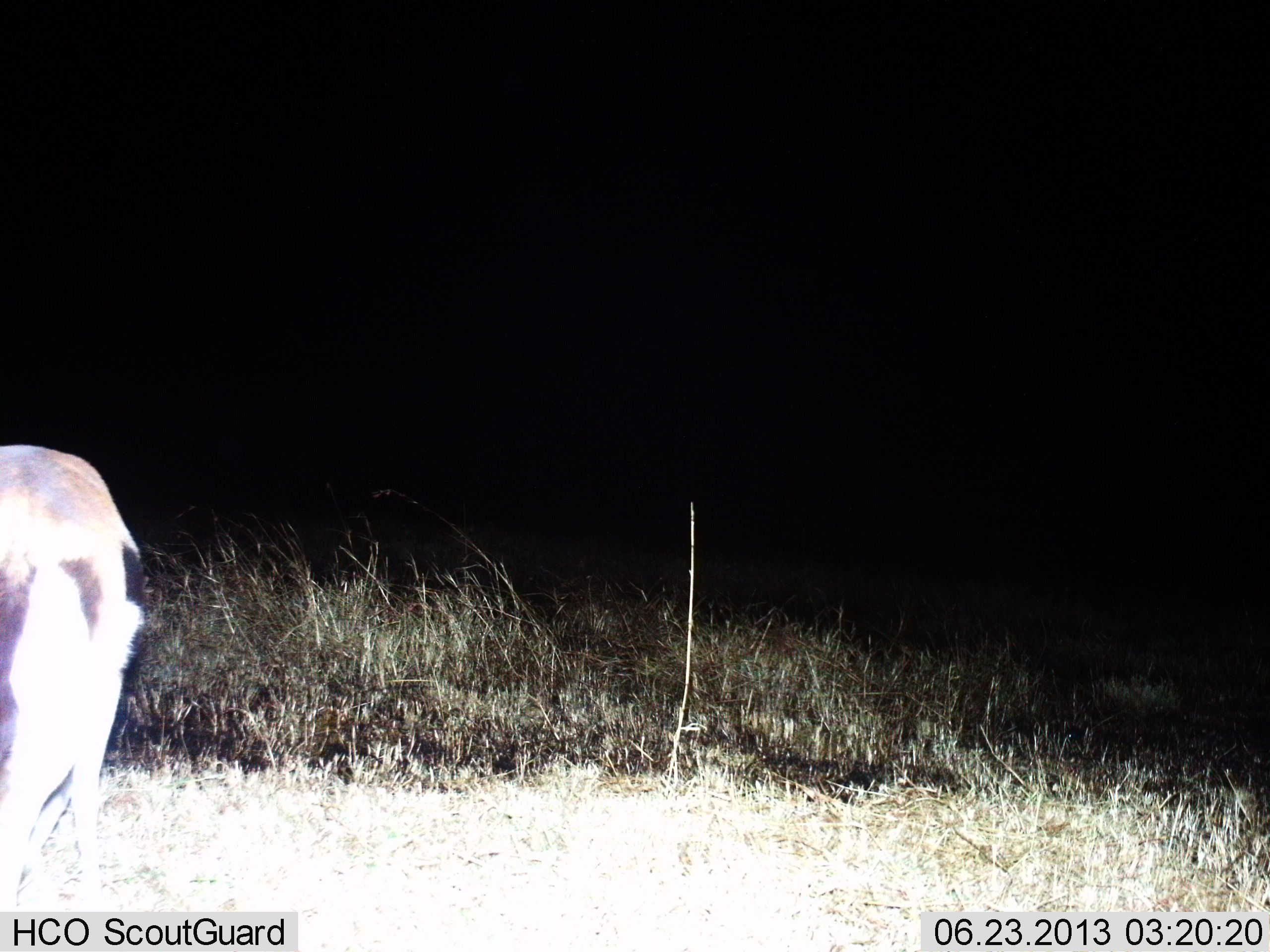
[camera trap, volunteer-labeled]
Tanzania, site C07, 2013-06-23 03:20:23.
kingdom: Animalia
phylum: Chordata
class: Mammalia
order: Artiodactyla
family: Bovidae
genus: Eudorcas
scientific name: Eudorcas thomsonii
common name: thomson's gazelle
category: gazellethomsons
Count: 1.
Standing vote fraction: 90%.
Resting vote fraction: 0%.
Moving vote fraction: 0%.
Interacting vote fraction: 0%.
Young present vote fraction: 0%.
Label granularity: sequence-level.